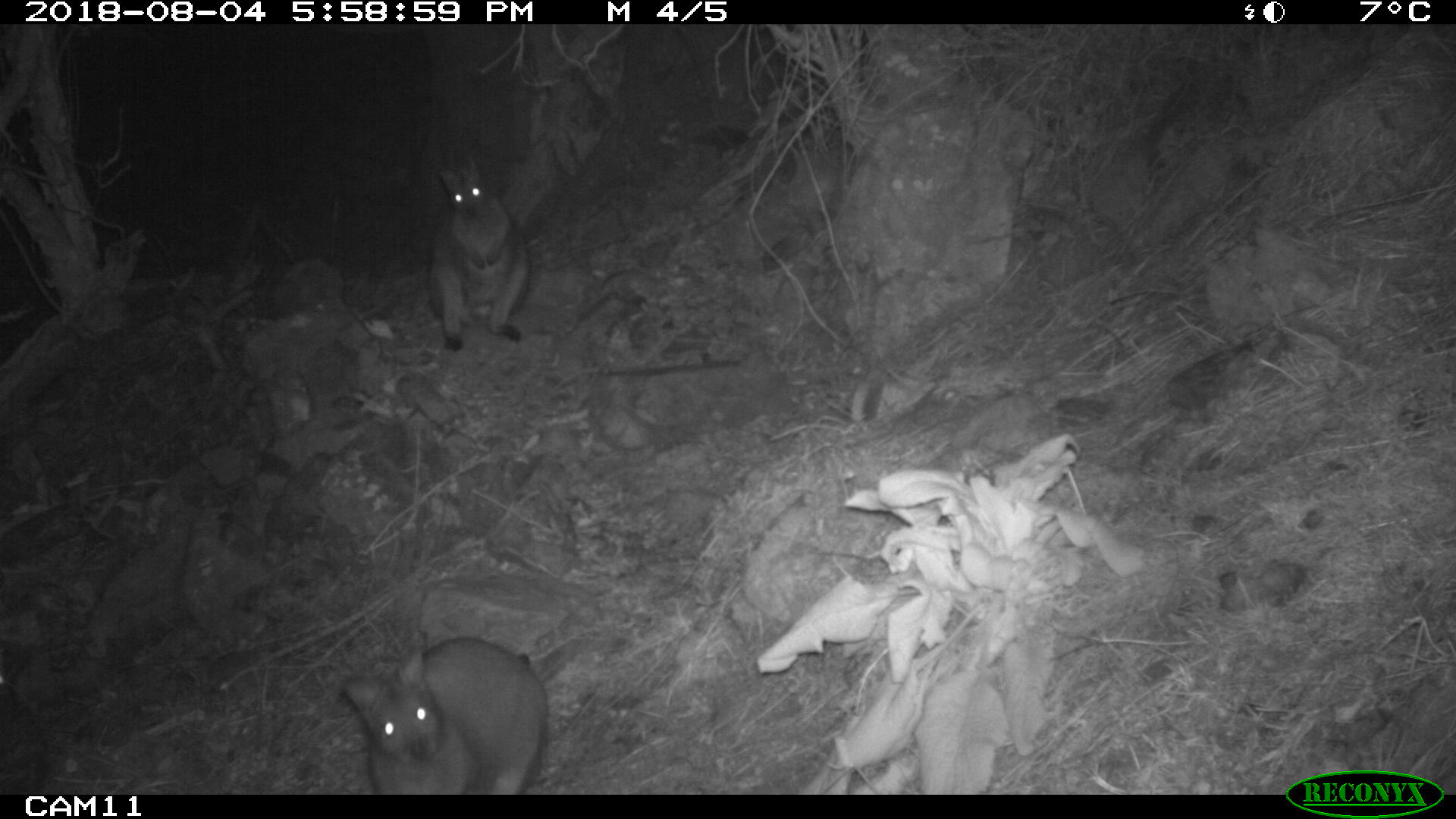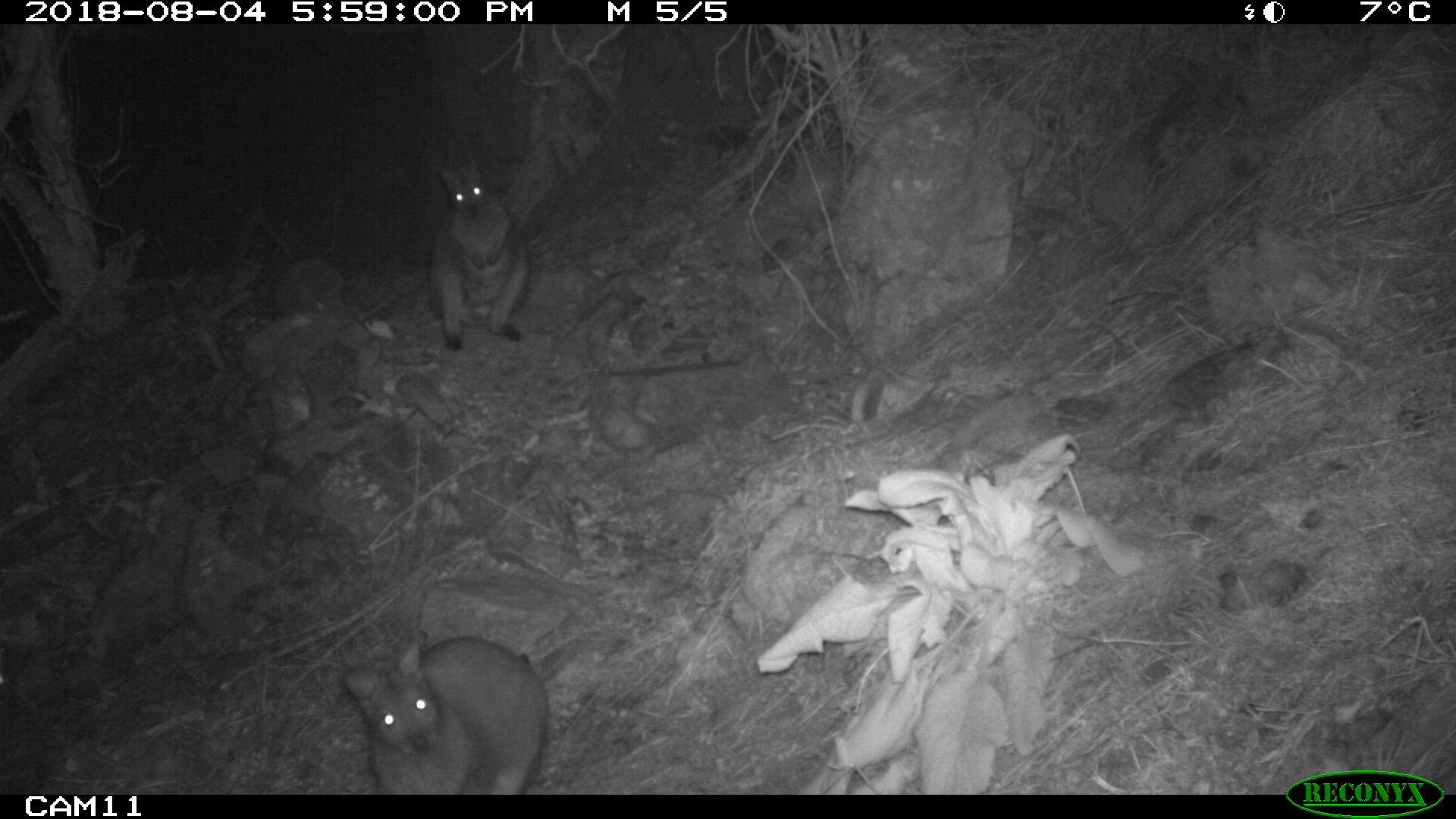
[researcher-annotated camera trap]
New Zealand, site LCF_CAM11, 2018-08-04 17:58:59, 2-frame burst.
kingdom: Animalia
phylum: Chordata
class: Mammalia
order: Diprotodontia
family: Macropodidae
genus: Notamacropus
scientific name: Notamacropus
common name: wallaby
Wallaby (Notamacropus).